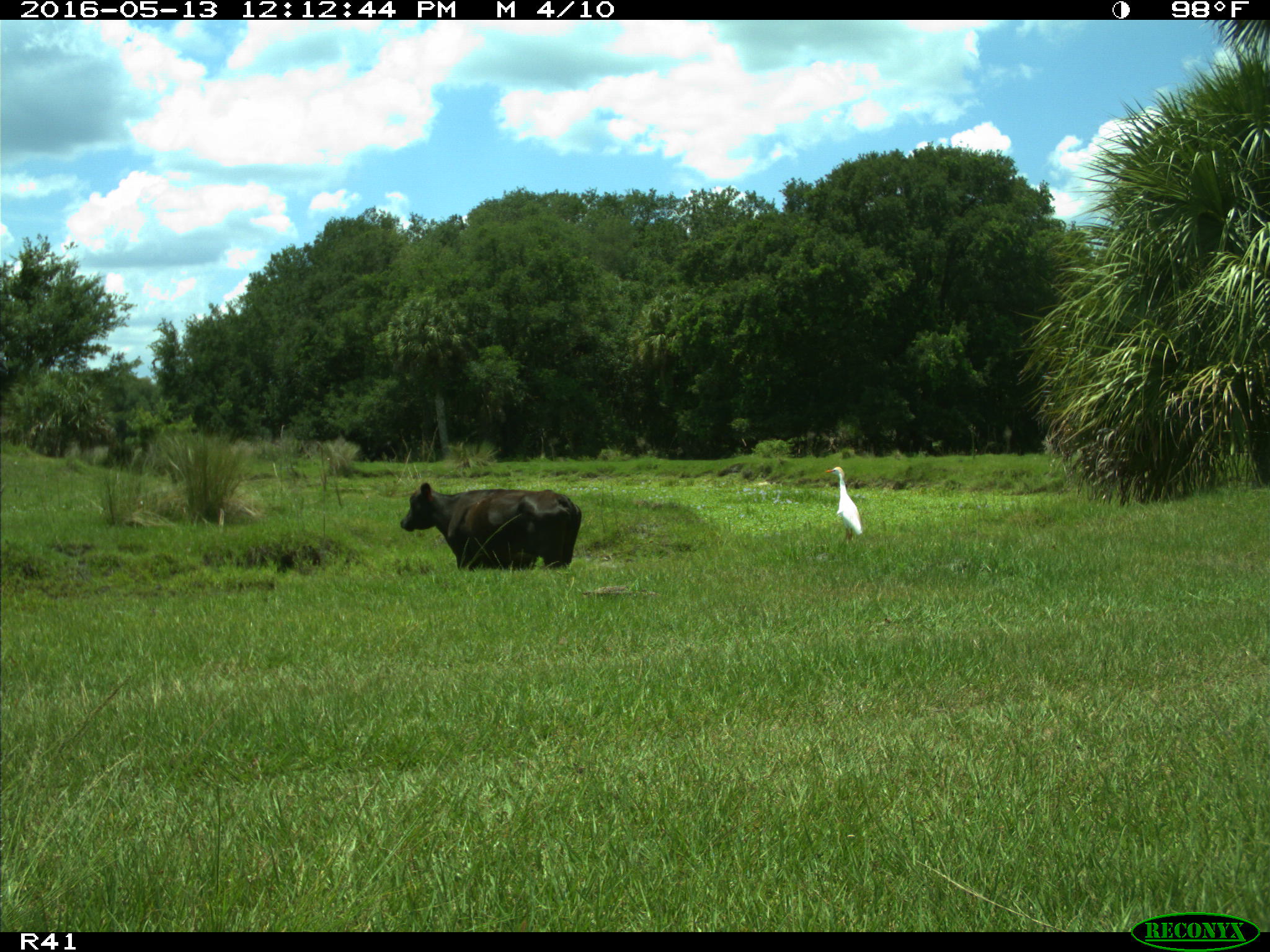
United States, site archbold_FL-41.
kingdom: Animalia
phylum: Chordata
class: Mammalia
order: Artiodactyla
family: Bovidae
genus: Bos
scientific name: Bos taurus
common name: domestic cow